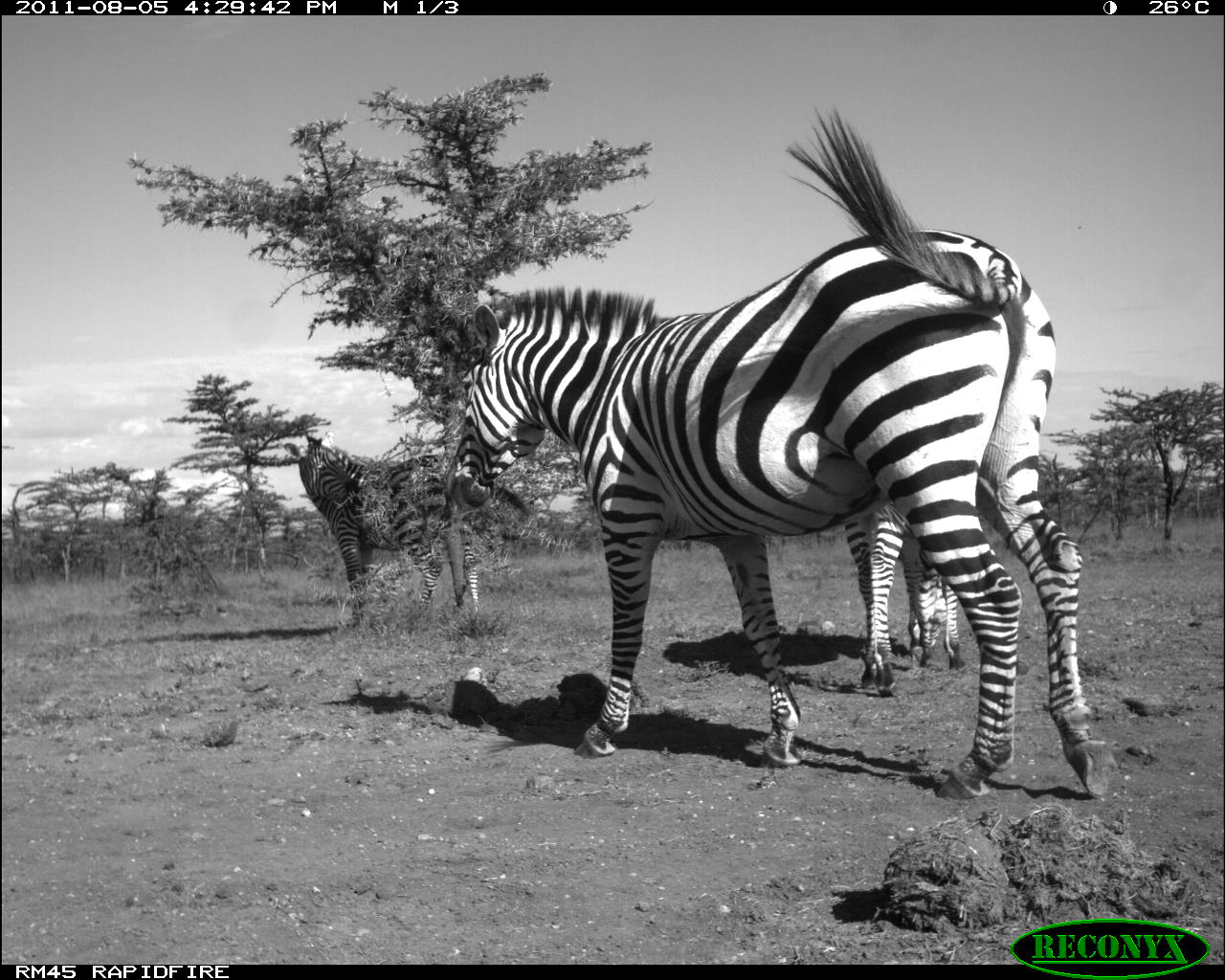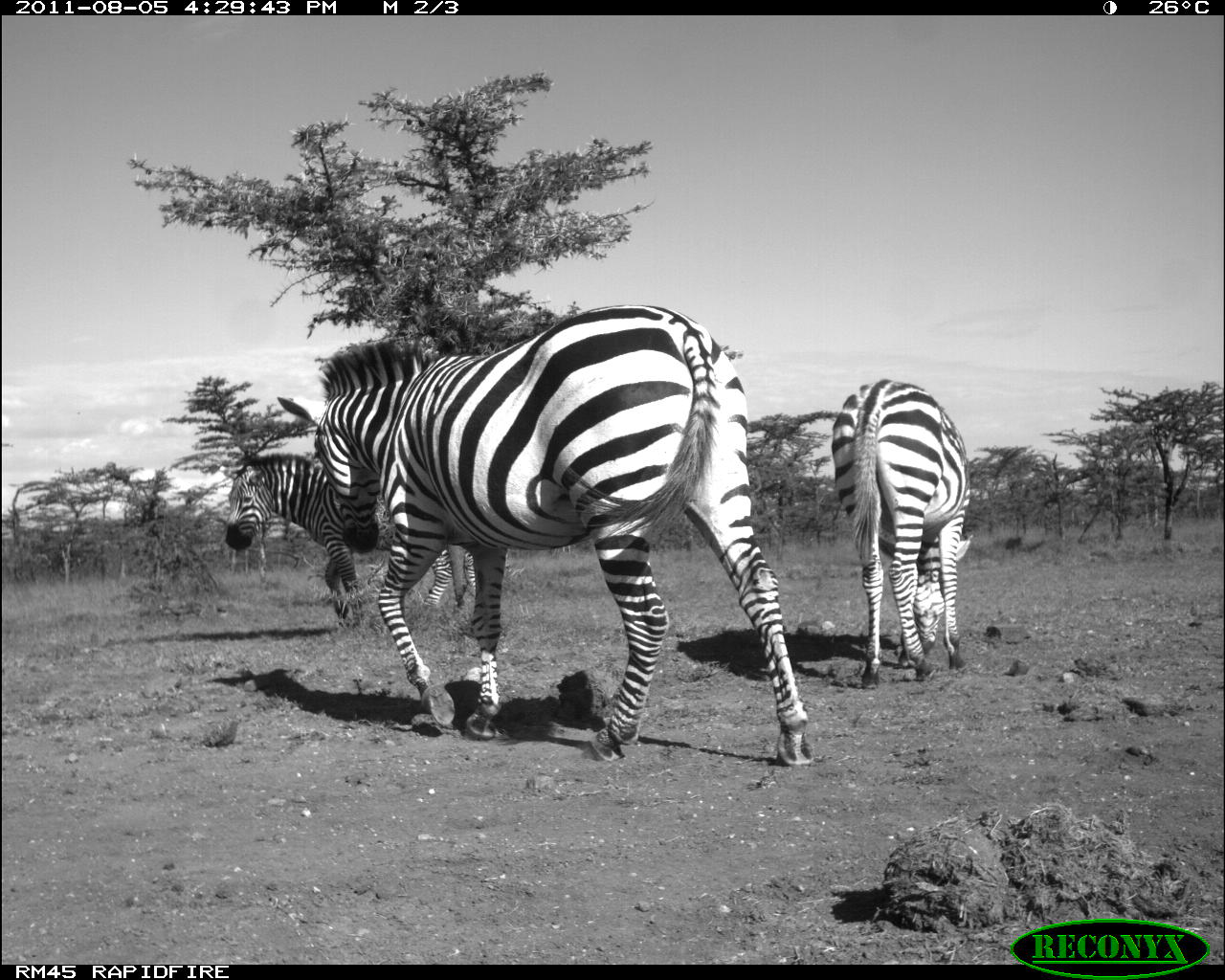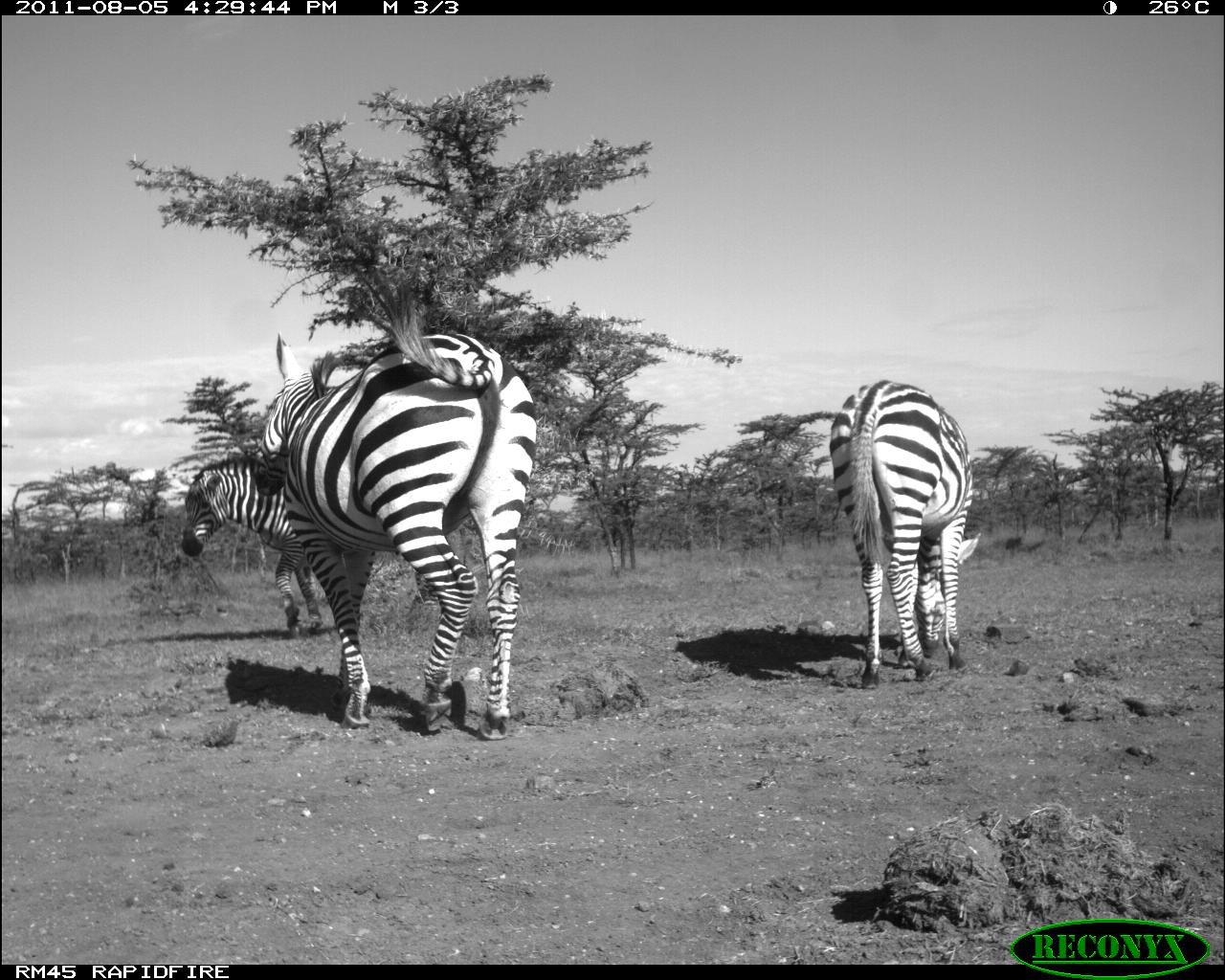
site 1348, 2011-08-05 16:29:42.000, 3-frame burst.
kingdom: Animalia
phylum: Chordata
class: Mammalia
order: Perissodactyla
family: Equidae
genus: Equus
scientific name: Equus quagga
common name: plains zebra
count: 3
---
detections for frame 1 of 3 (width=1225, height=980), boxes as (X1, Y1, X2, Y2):
equus quagga: (440, 100, 1125, 799); (283, 429, 530, 626); (834, 489, 967, 698)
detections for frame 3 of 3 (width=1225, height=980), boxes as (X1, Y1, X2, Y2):
equus quagga: (245, 273, 540, 741); (181, 444, 435, 633); (828, 380, 979, 687)